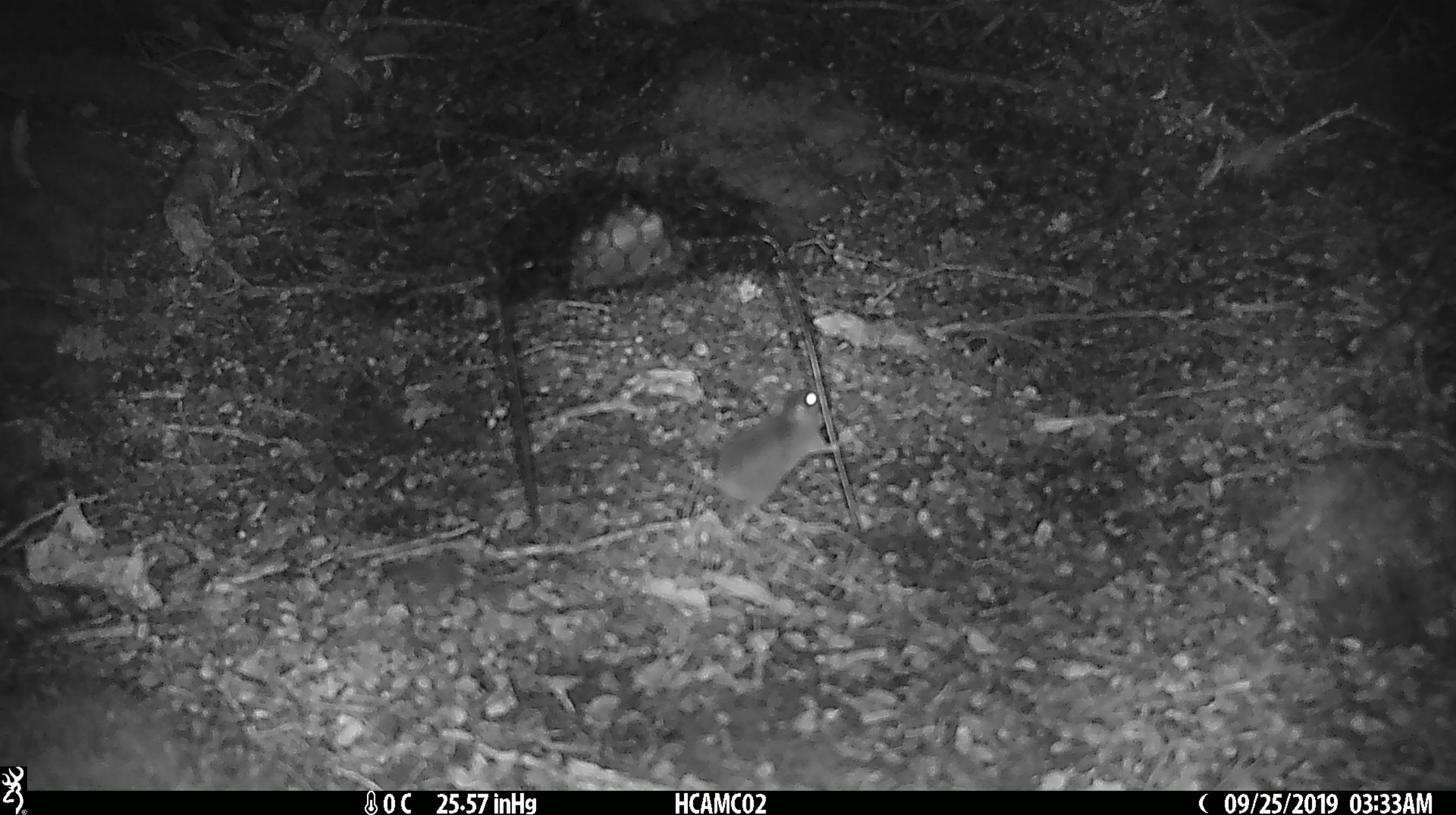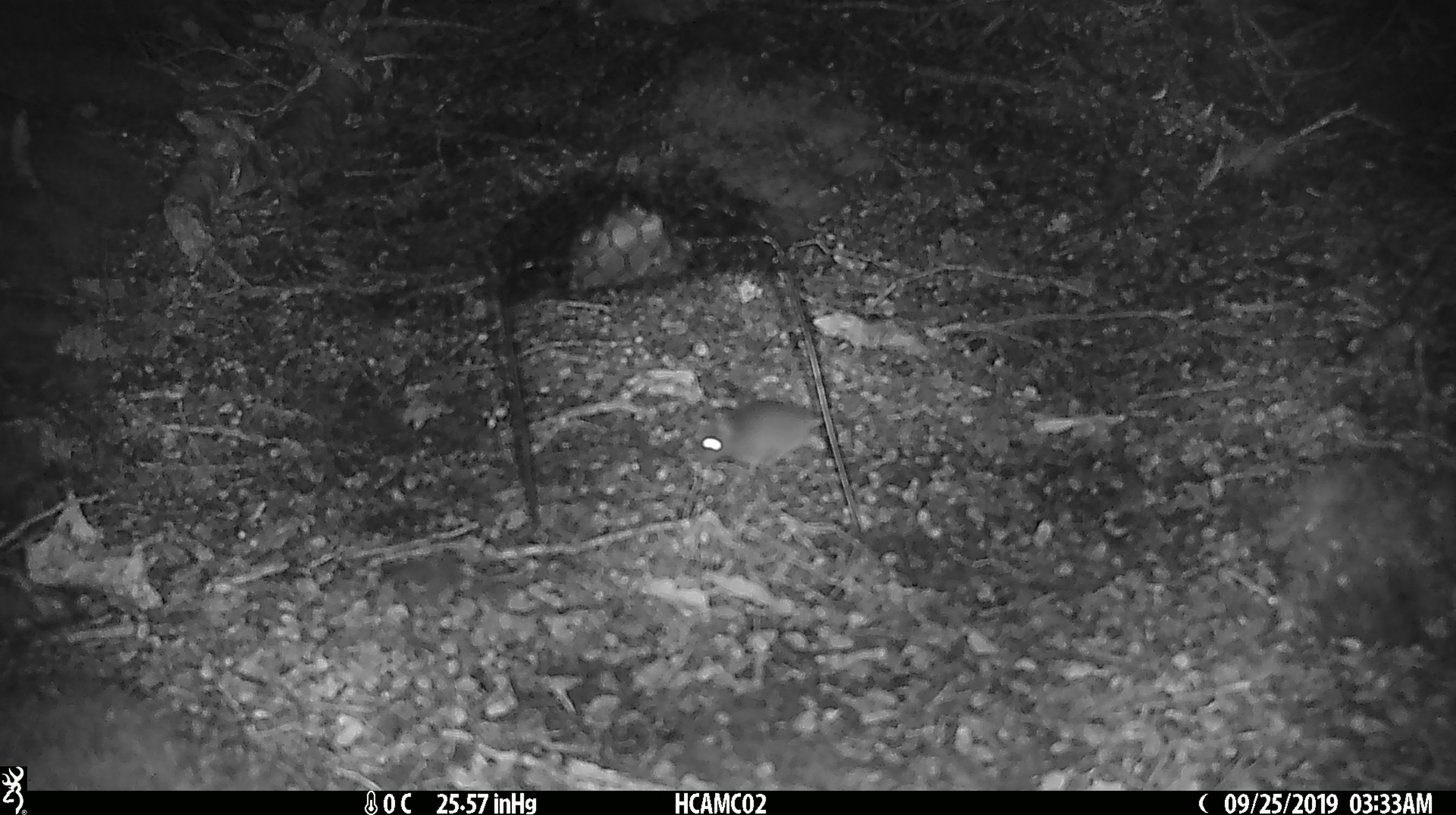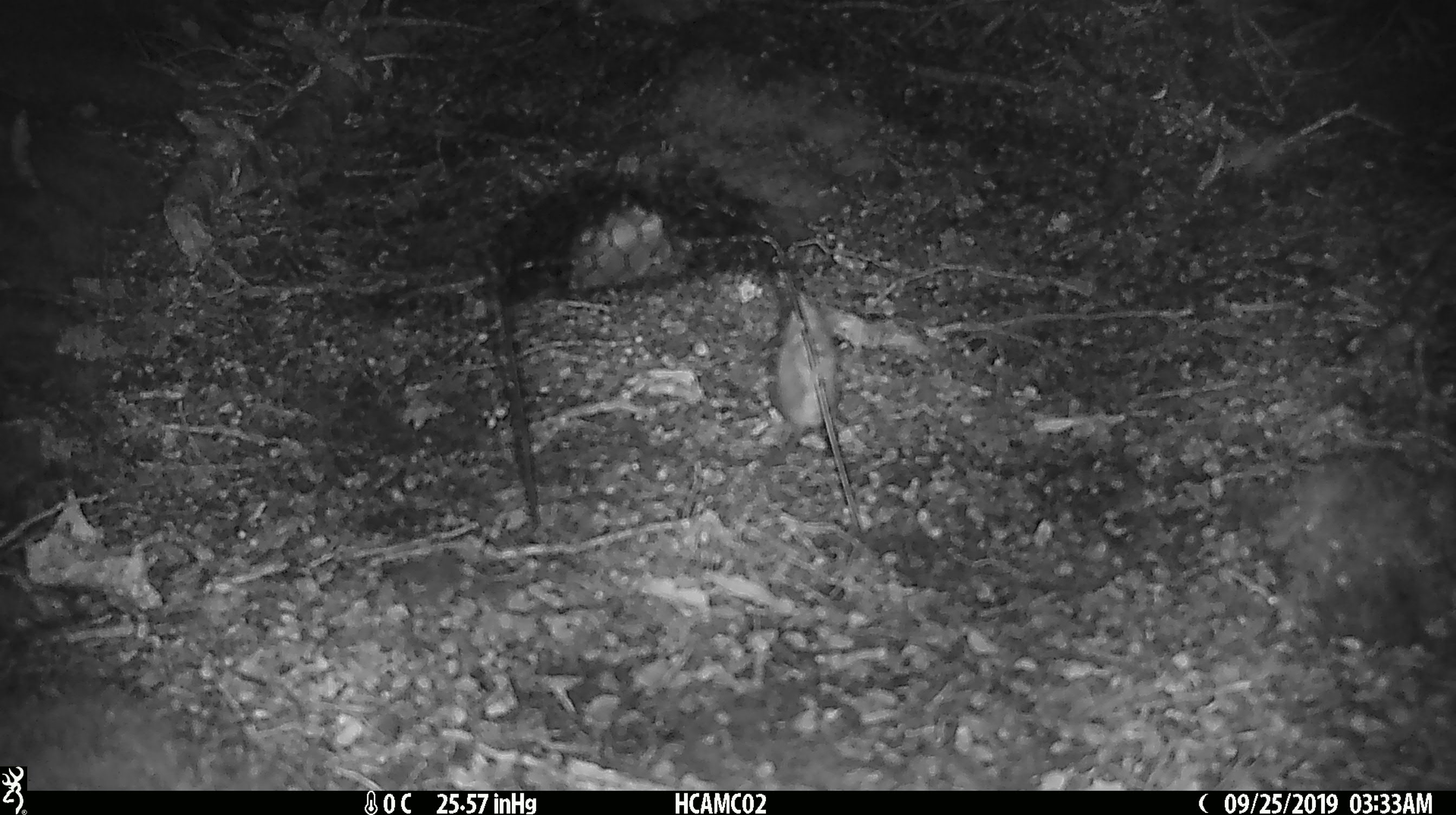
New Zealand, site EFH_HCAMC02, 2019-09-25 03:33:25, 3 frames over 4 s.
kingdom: Animalia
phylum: Chordata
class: Mammalia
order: Rodentia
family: Muridae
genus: Mus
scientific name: Mus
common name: mouse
Mouse (Mus).